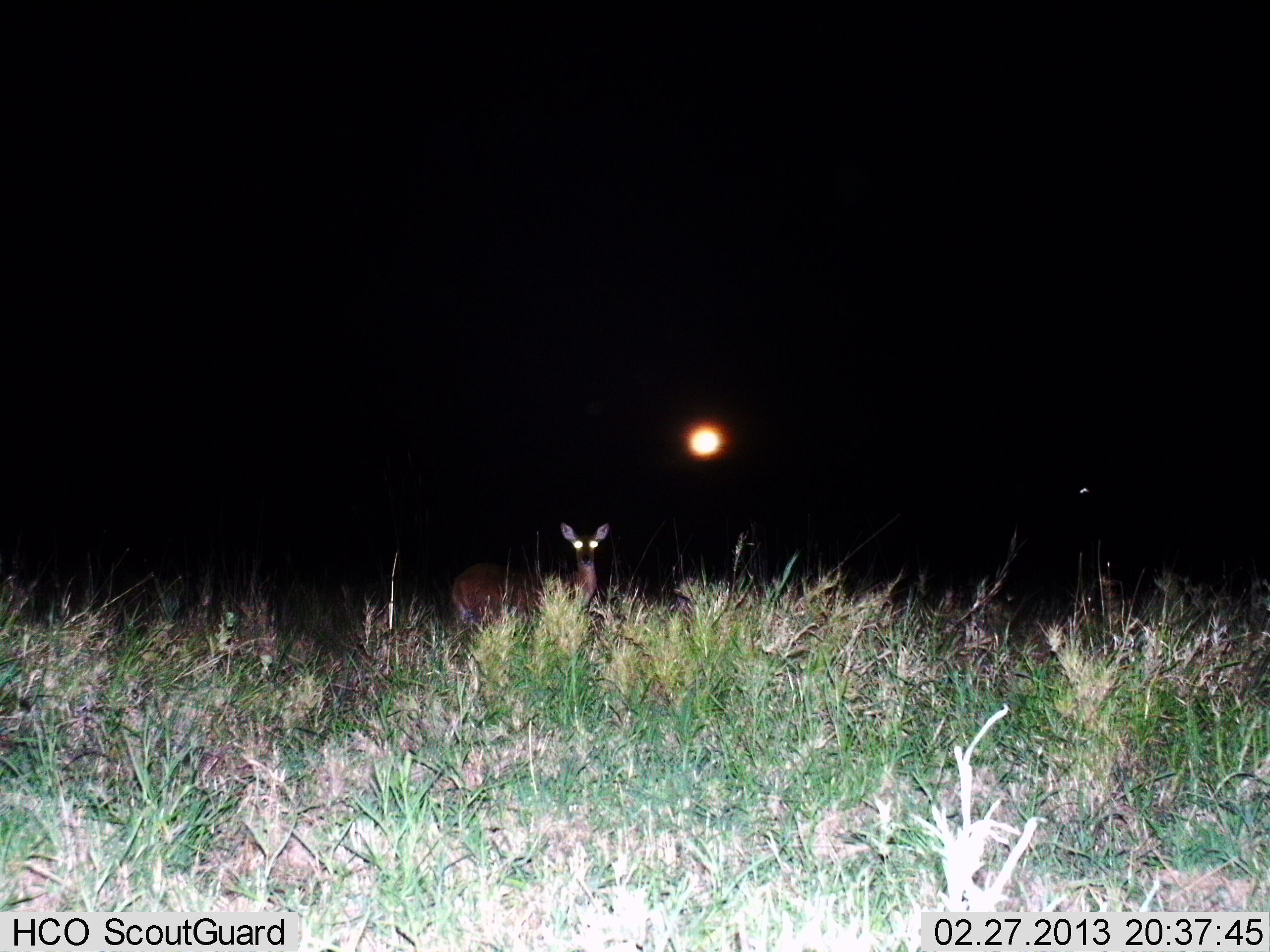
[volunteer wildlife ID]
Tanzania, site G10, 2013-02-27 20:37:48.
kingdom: Animalia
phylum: Chordata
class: Mammalia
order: Artiodactyla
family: Bovidae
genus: Redunca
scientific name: Redunca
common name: reedbuck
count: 1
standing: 96%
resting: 4%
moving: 0%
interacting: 0%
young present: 0%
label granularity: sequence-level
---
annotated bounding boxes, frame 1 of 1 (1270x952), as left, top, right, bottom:
animal: 451, 520, 611, 640